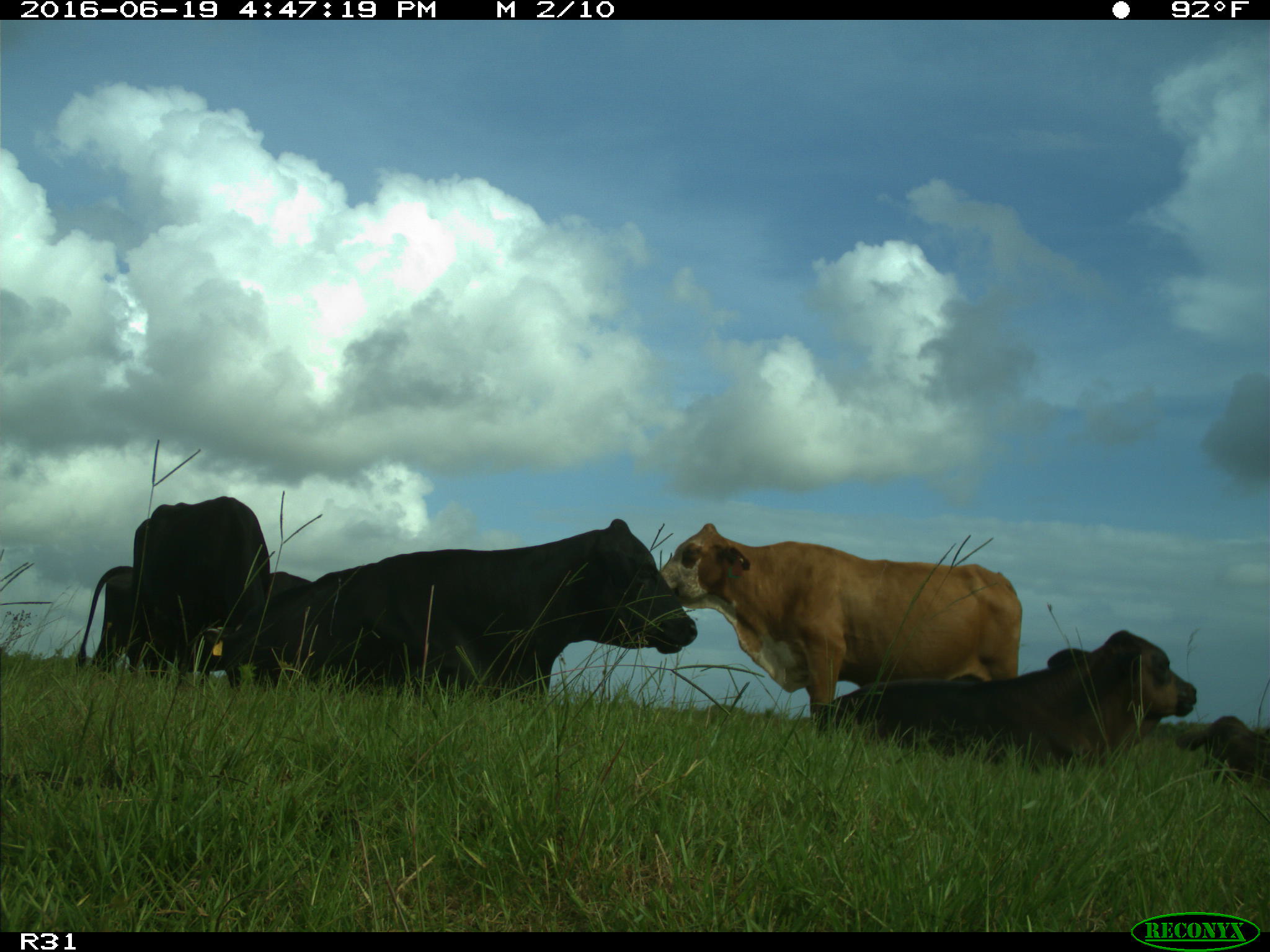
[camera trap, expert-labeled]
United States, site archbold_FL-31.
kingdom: Animalia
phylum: Chordata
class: Mammalia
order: Artiodactyla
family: Bovidae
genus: Bos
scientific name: Bos taurus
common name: domestic cow